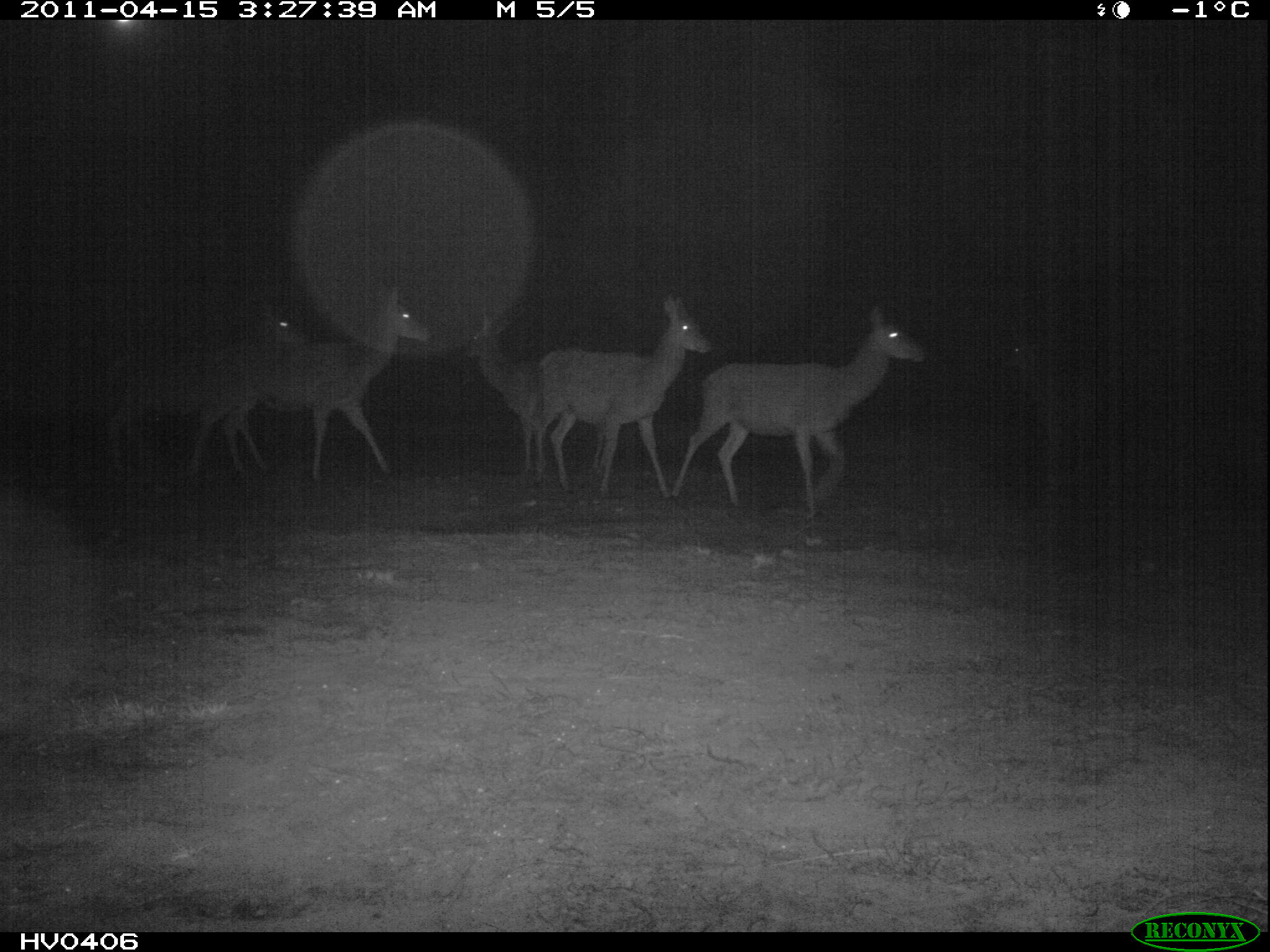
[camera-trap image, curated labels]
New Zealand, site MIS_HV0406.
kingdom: Animalia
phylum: Chordata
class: Mammalia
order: Artiodactyla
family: Cervidae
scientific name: Cervidae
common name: deer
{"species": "deer (Cervidae)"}